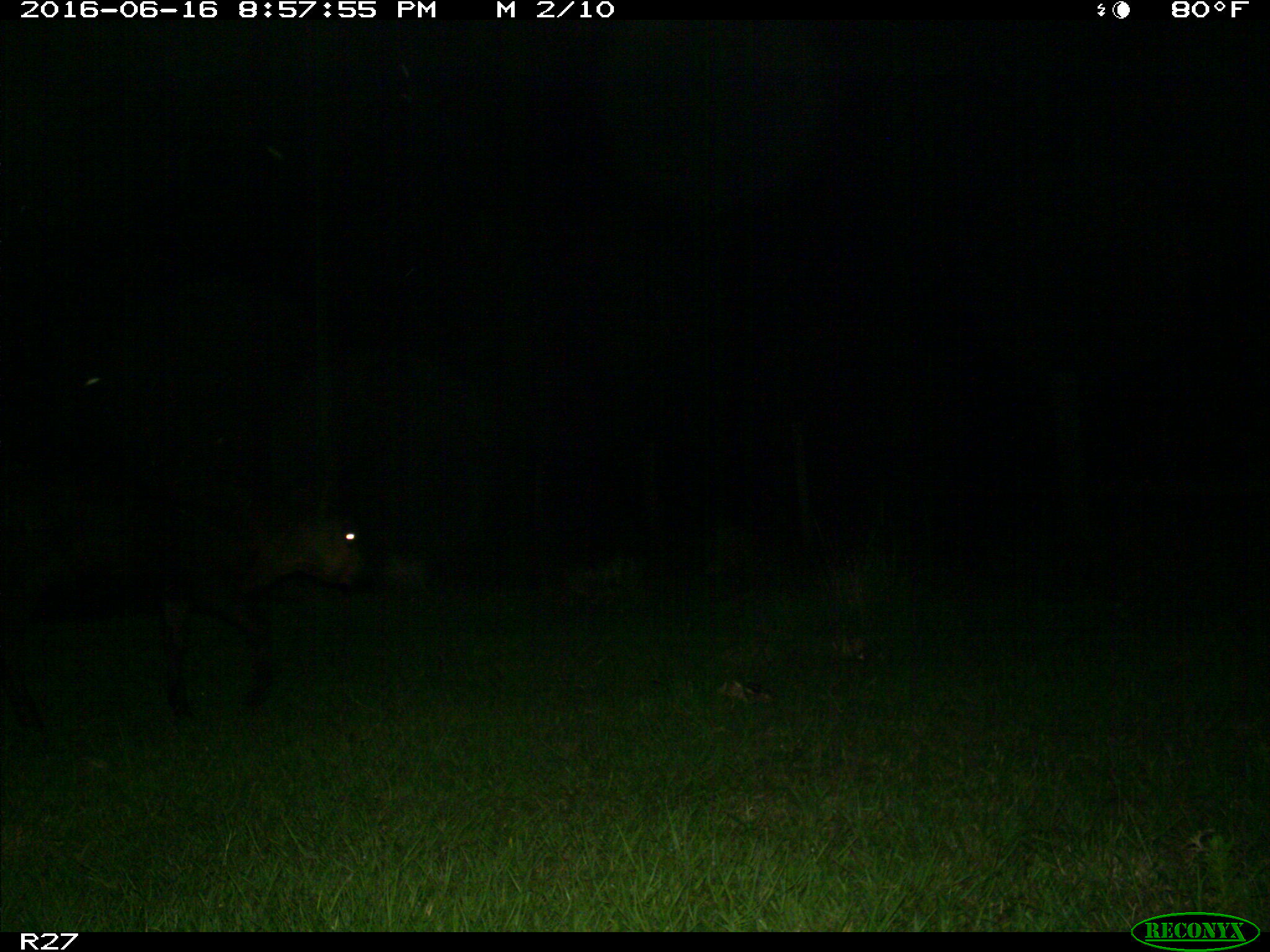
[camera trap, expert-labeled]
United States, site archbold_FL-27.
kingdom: Animalia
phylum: Chordata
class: Mammalia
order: Artiodactyla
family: Bovidae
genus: Bos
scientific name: Bos taurus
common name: domestic cow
Bos taurus (domestic cow).